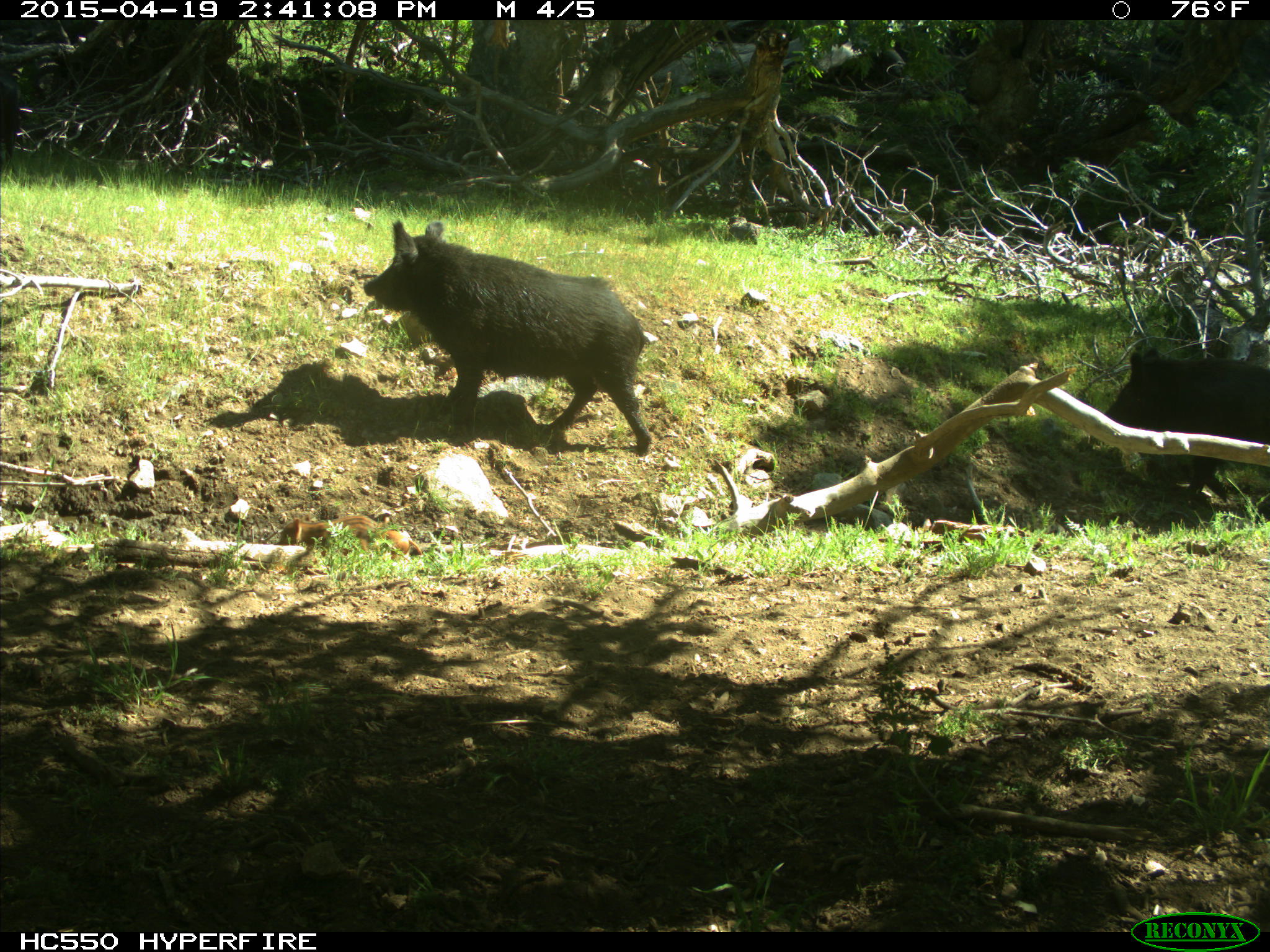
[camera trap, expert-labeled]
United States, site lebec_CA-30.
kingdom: Animalia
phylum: Chordata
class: Mammalia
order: Artiodactyla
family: Suidae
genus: Sus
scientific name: Sus scrofa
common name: wild boar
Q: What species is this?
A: Sus scrofa (wild boar).